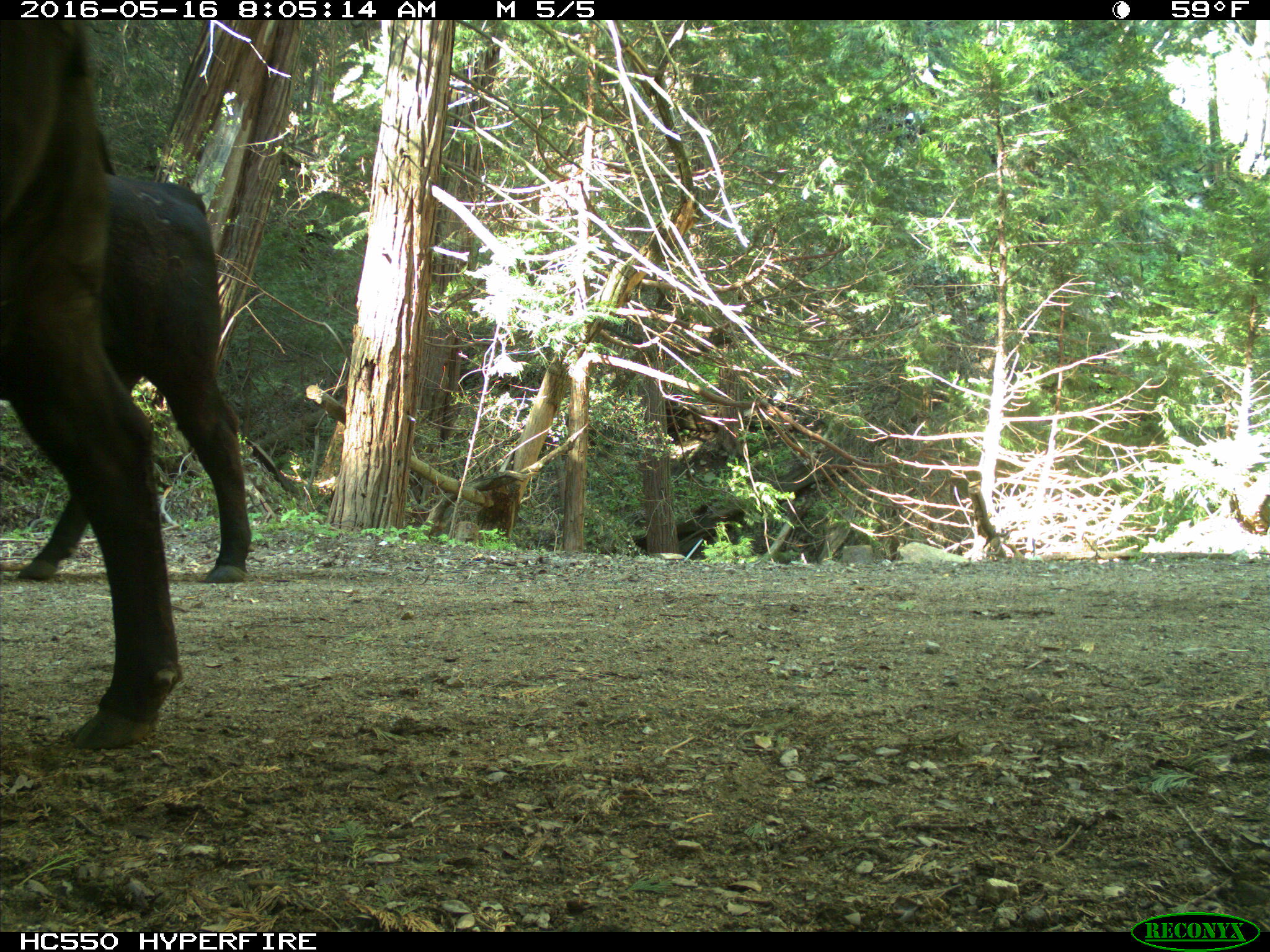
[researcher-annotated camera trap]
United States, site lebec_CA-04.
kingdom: Animalia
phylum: Chordata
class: Mammalia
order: Artiodactyla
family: Bovidae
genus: Bos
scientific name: Bos taurus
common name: domestic cow